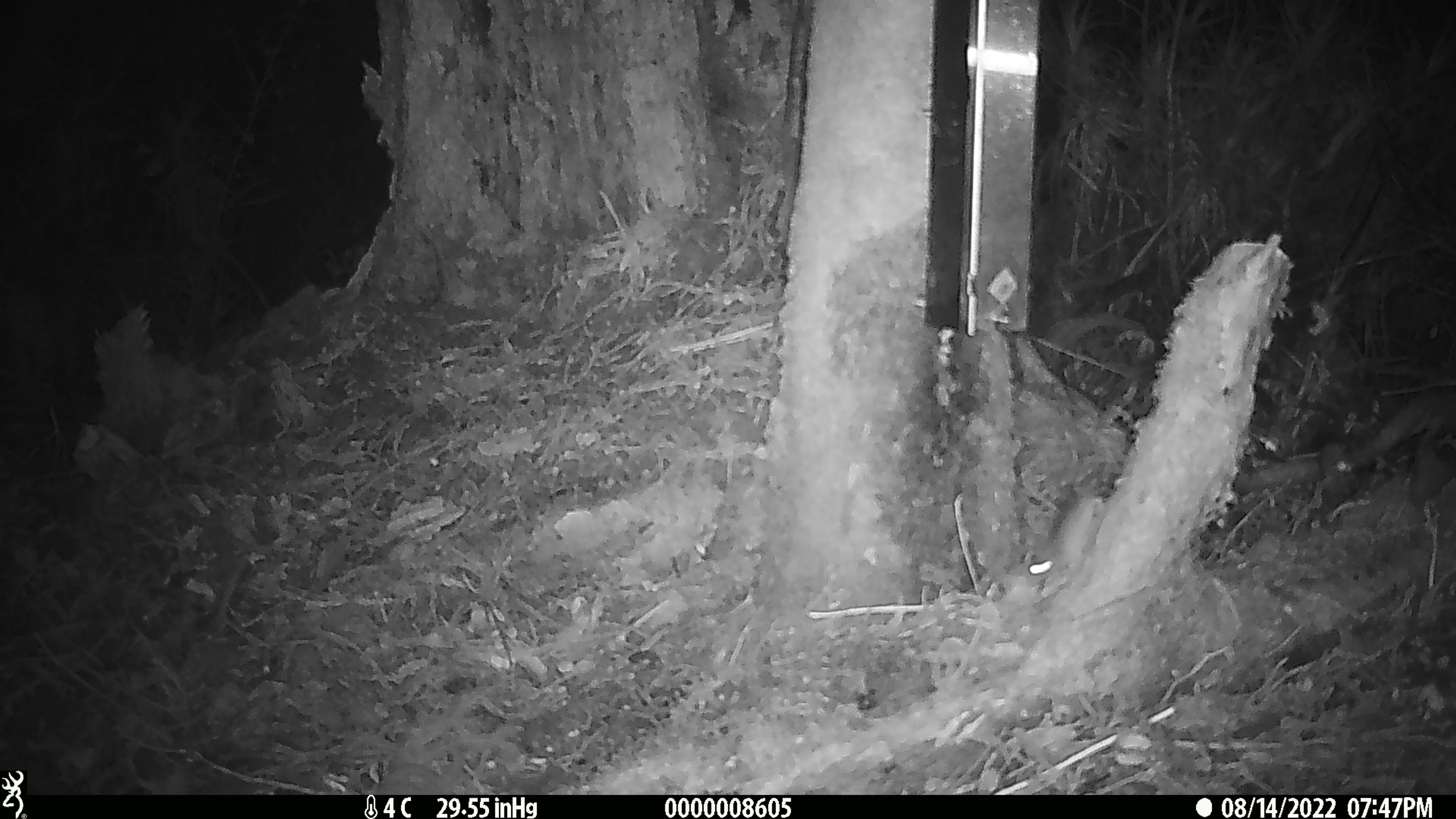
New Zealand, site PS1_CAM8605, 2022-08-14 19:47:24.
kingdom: Animalia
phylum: Chordata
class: Mammalia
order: Rodentia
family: Muridae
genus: Mus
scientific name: Mus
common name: mouse